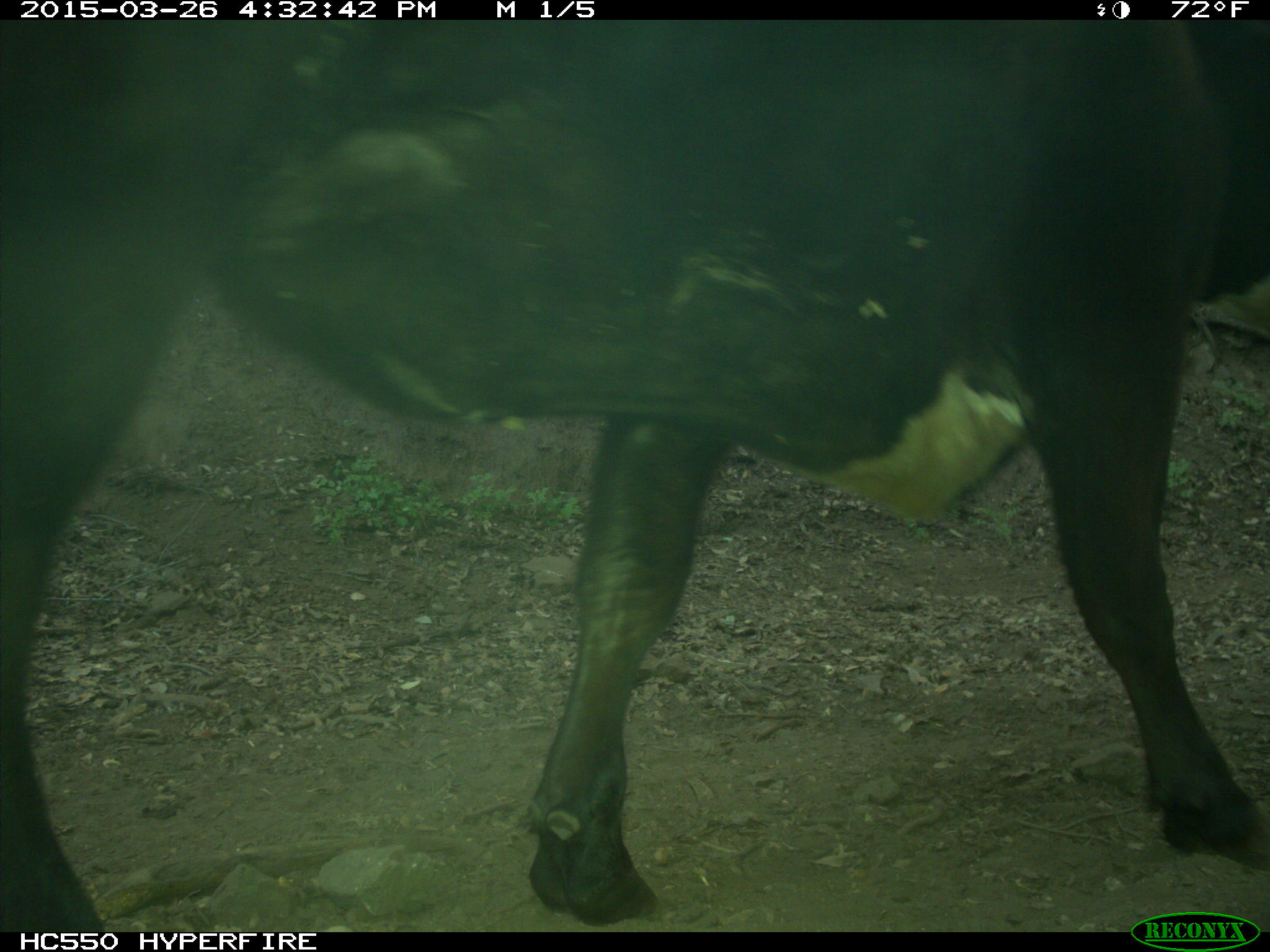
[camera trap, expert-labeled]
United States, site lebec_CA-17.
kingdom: Animalia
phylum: Chordata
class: Mammalia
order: Artiodactyla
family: Bovidae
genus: Bos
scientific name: Bos taurus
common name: domestic cow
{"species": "Bos taurus (domestic cow)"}